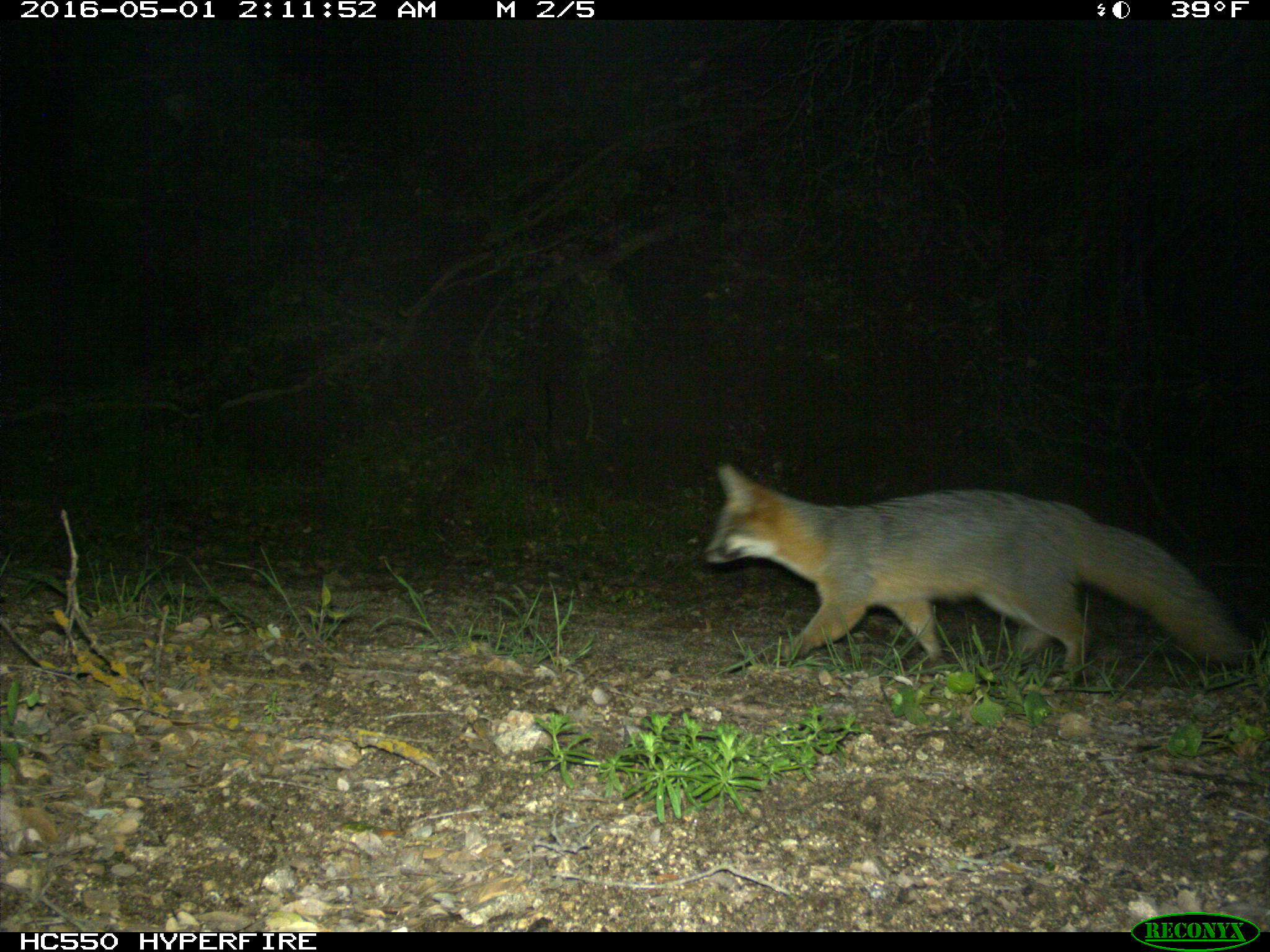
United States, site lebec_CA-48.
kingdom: Animalia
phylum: Chordata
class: Mammalia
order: Carnivora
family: Canidae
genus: Urocyon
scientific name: Urocyon cinereoargenteus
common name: gray fox